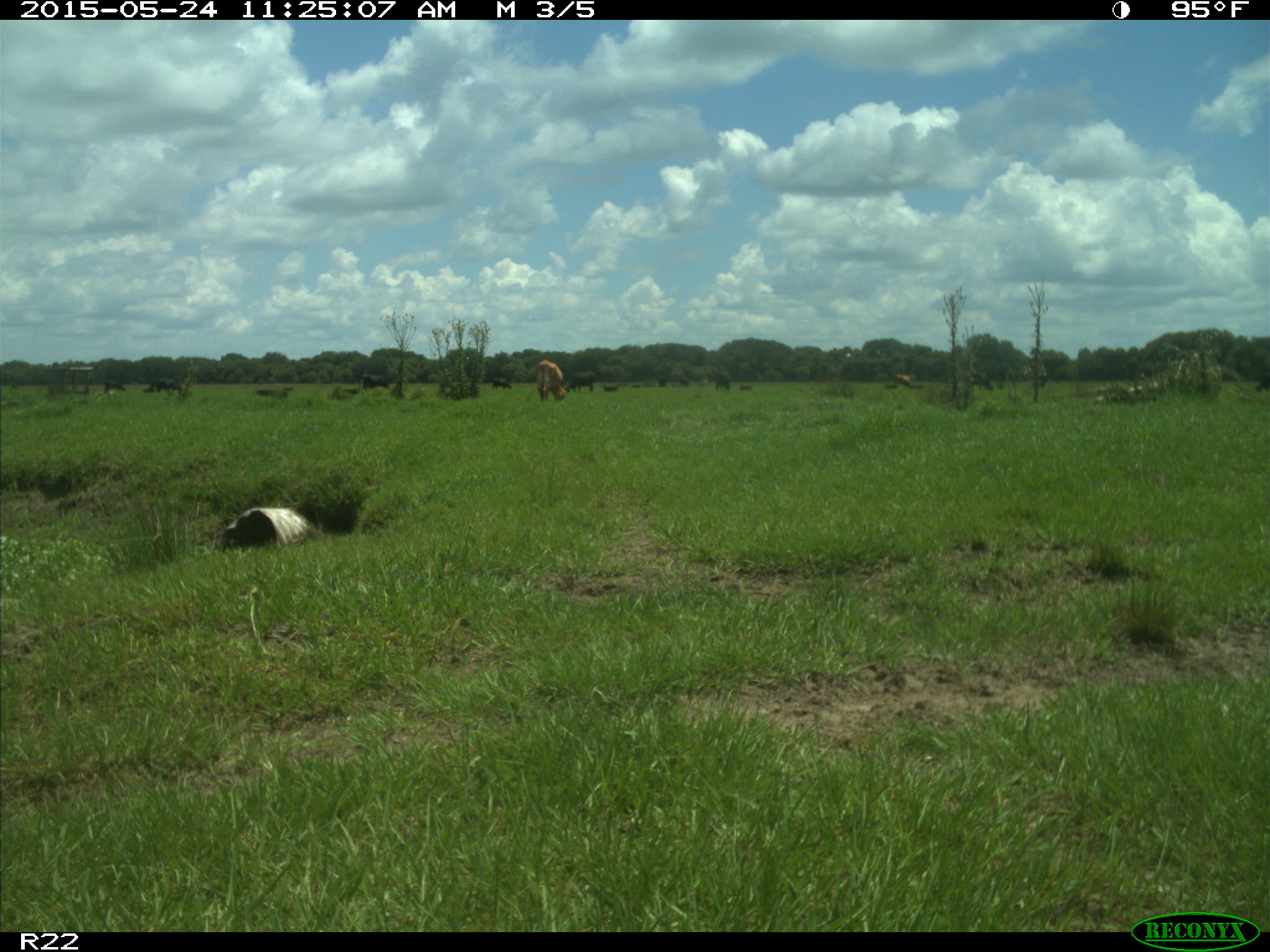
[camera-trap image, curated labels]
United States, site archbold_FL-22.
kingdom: Animalia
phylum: Chordata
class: Mammalia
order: Artiodactyla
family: Suidae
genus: Sus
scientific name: Sus scrofa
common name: wild boar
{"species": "Sus scrofa (wild boar)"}